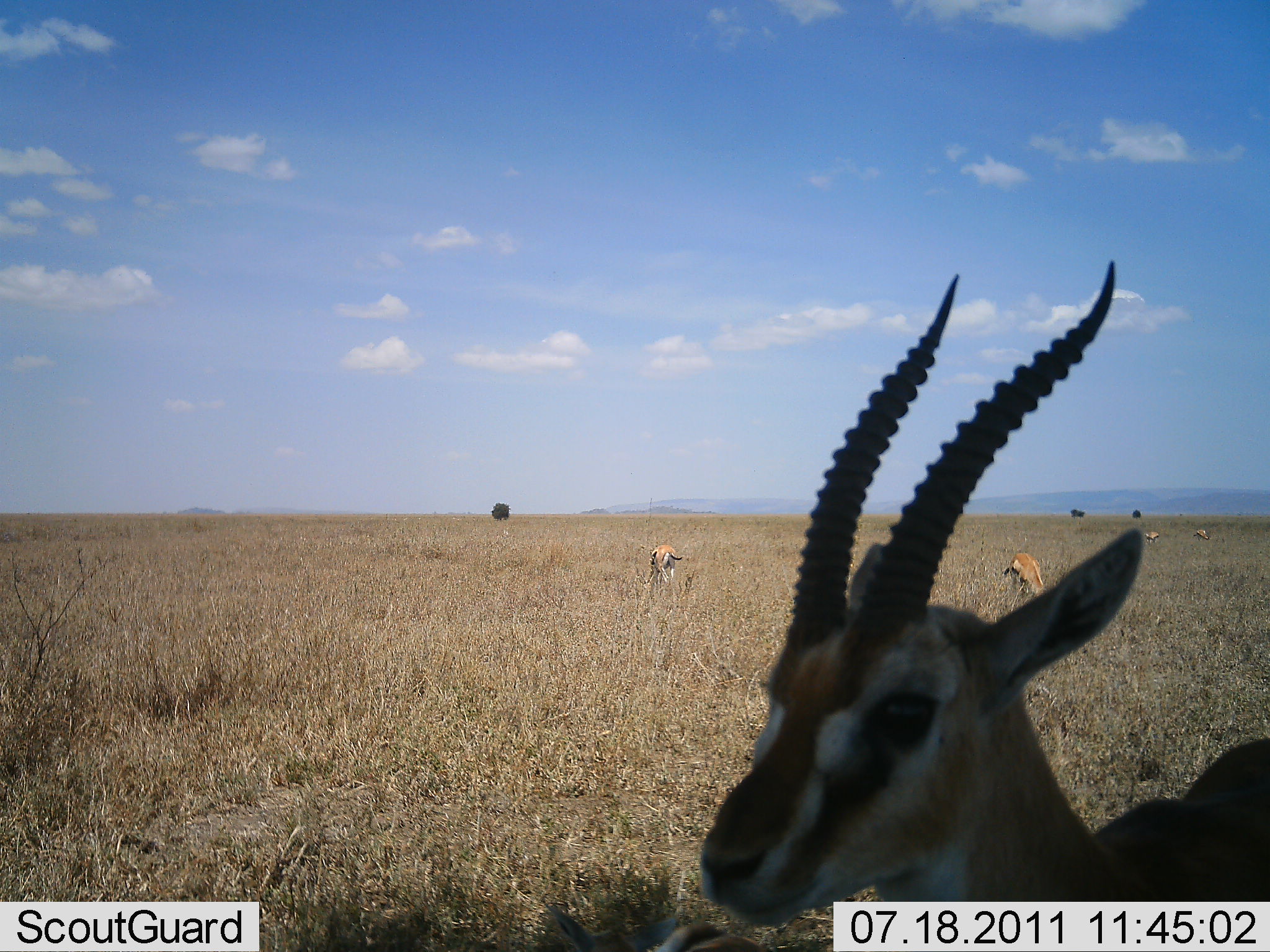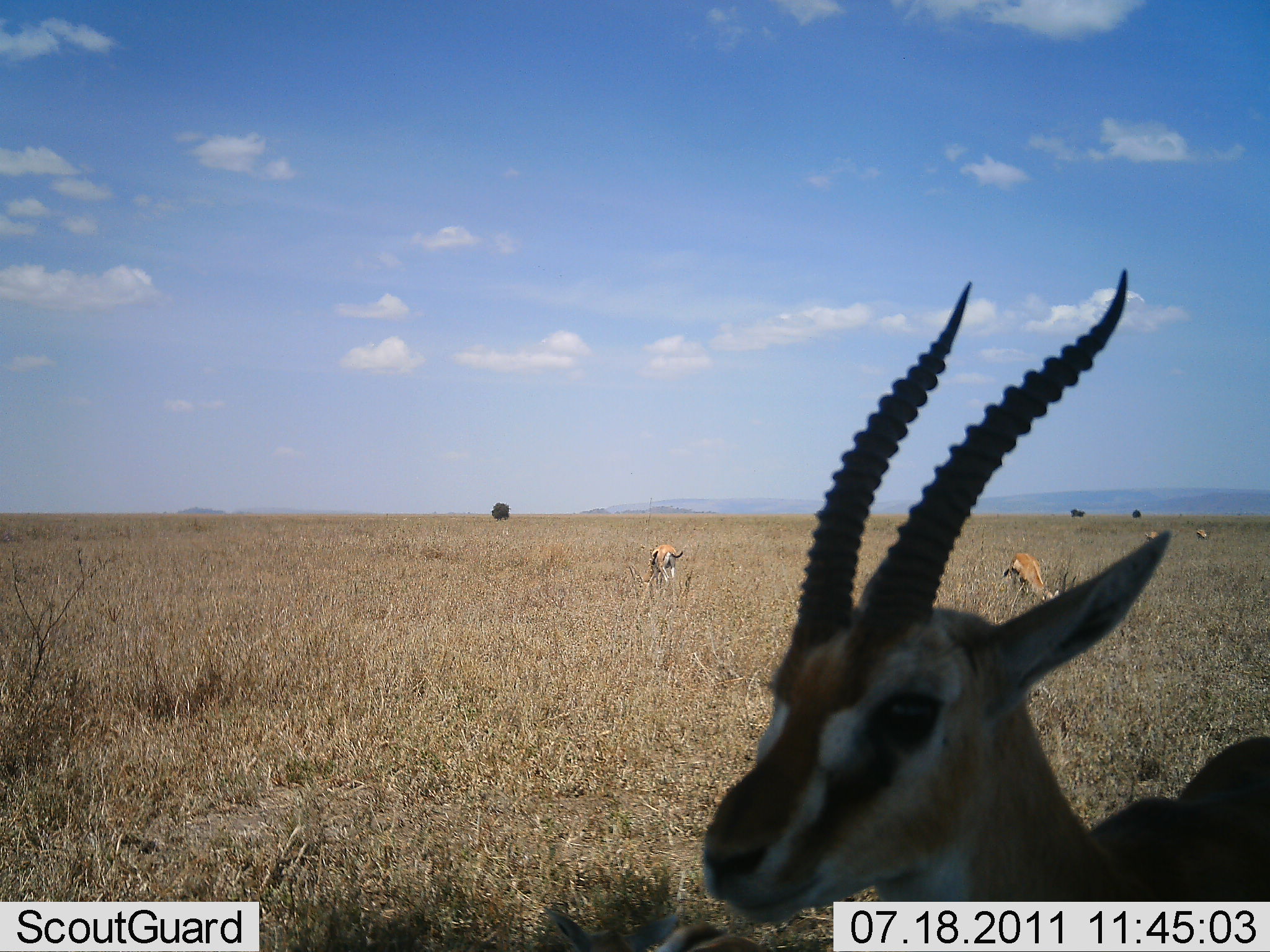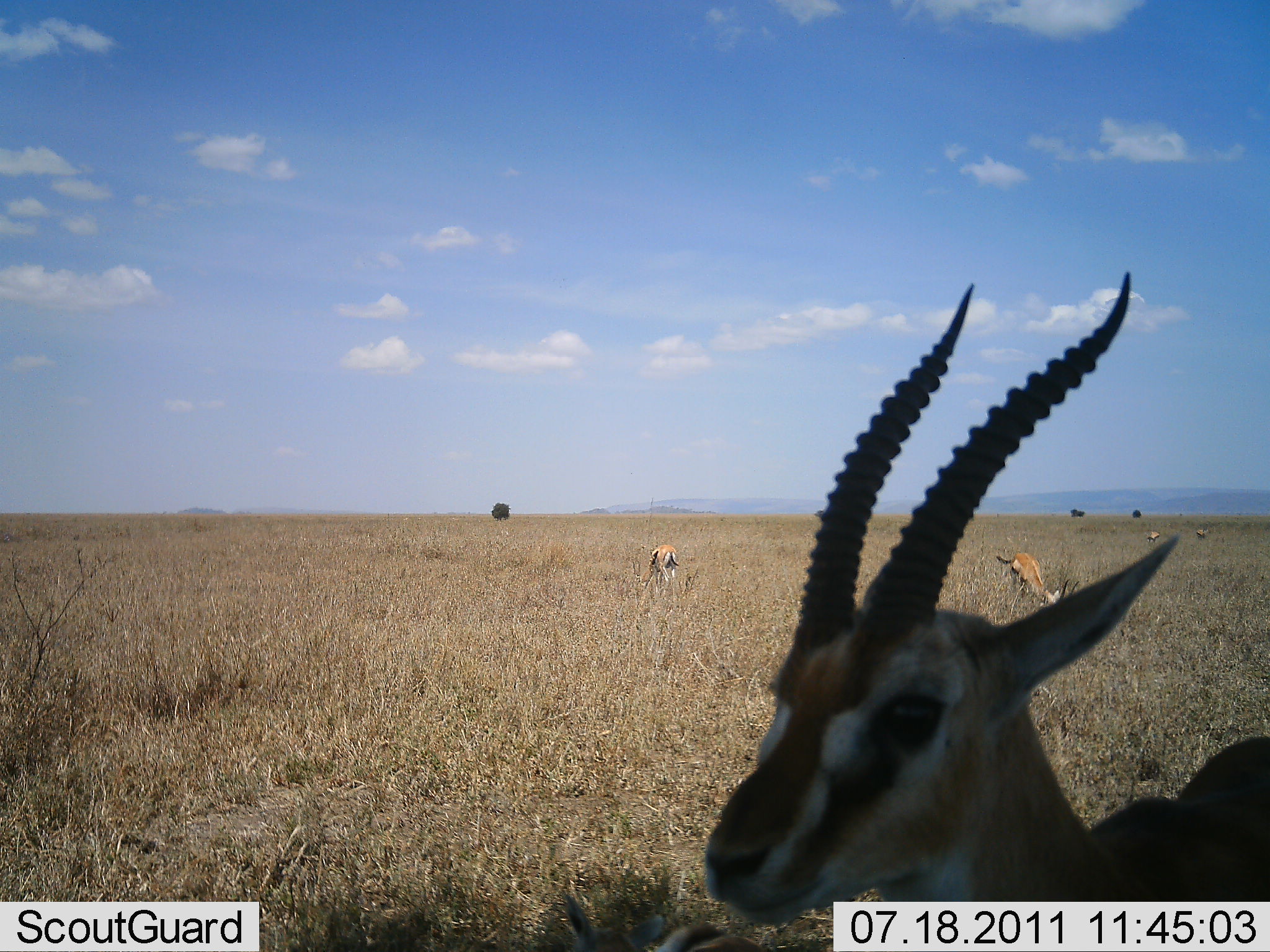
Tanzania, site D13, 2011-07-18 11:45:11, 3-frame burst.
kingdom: Animalia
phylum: Chordata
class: Mammalia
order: Artiodactyla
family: Bovidae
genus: Eudorcas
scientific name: Eudorcas thomsonii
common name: thomson's gazelle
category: gazellethomsons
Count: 5.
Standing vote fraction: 57%.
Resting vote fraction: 0%.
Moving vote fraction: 0%.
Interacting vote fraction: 7%.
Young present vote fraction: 0%.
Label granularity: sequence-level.